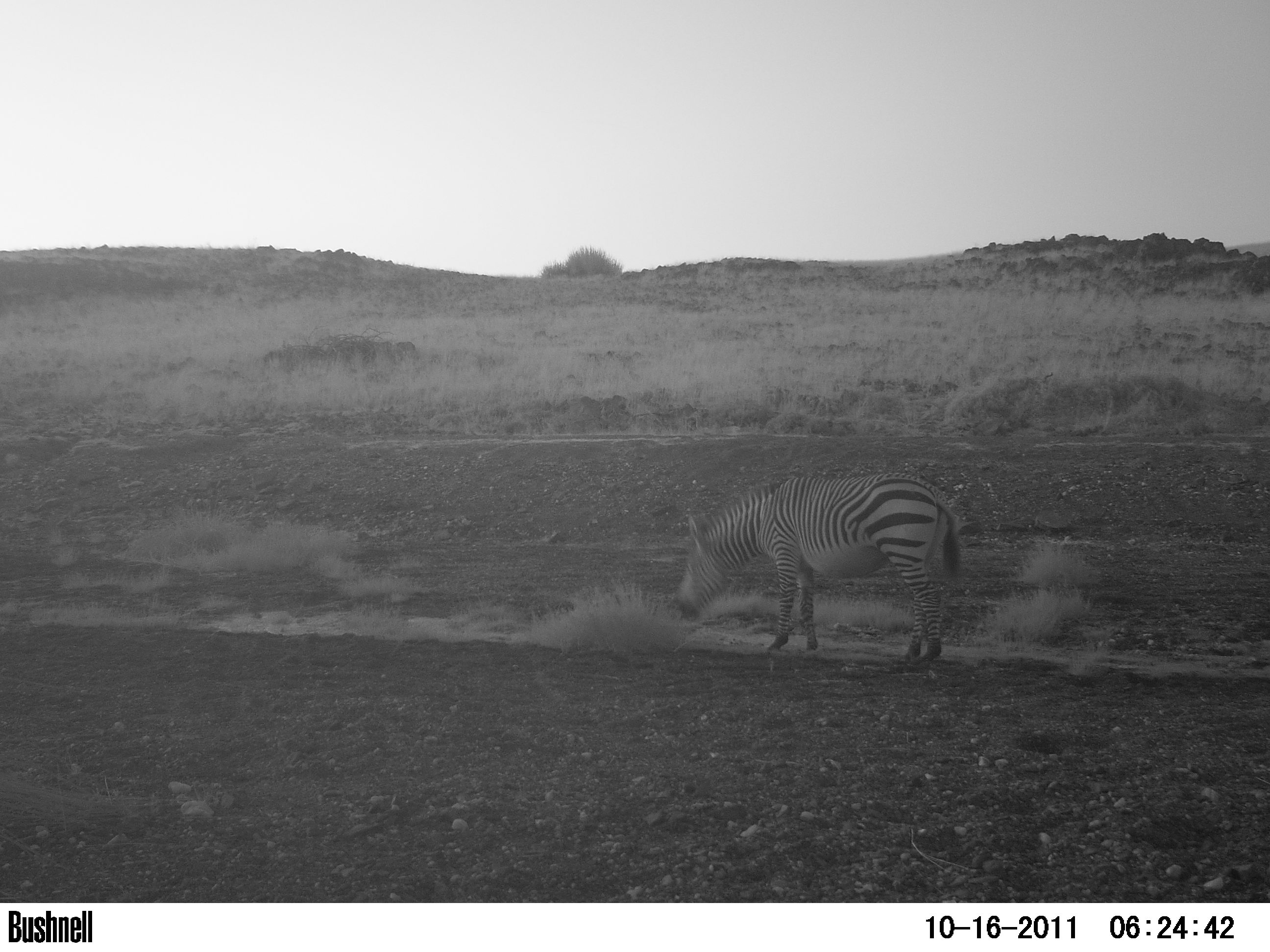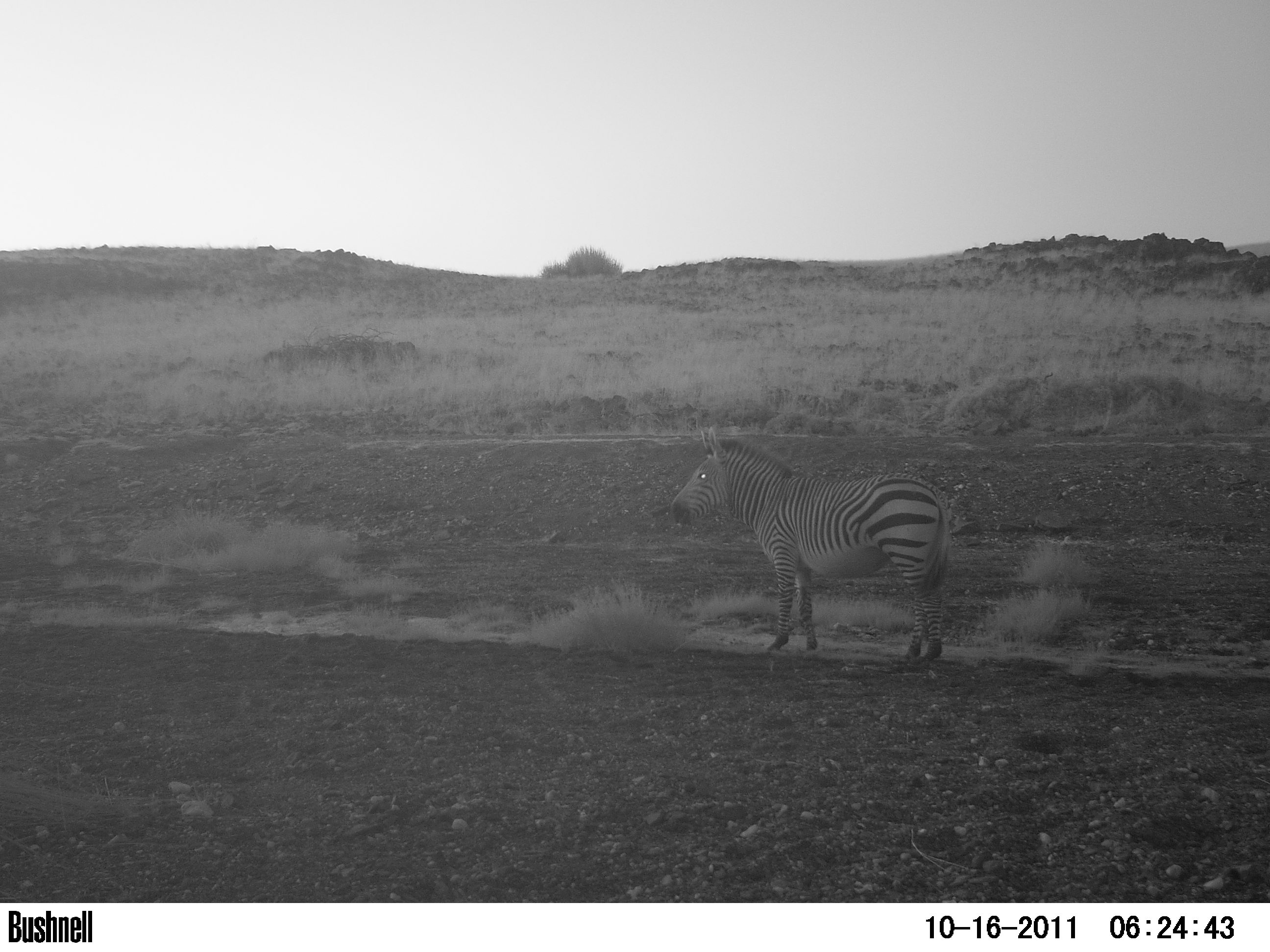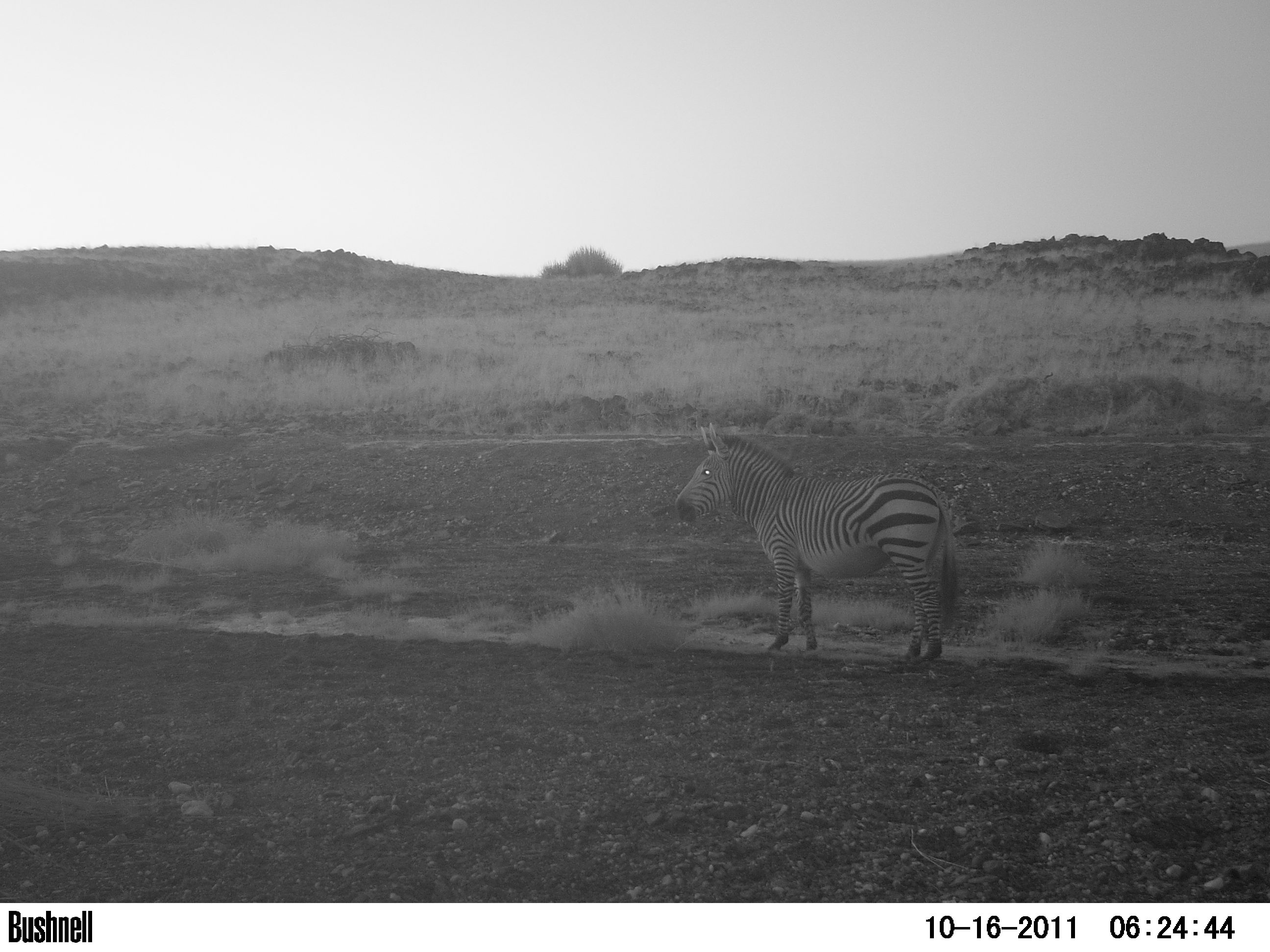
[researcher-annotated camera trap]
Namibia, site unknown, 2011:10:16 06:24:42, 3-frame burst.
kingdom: Animalia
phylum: Chordata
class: Mammalia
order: Perissodactyla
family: Equidae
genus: Equus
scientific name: Equus zebra hartmannae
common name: hartmann's mountain zebra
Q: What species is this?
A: Equus zebra hartmannae (hartmann's mountain zebra).